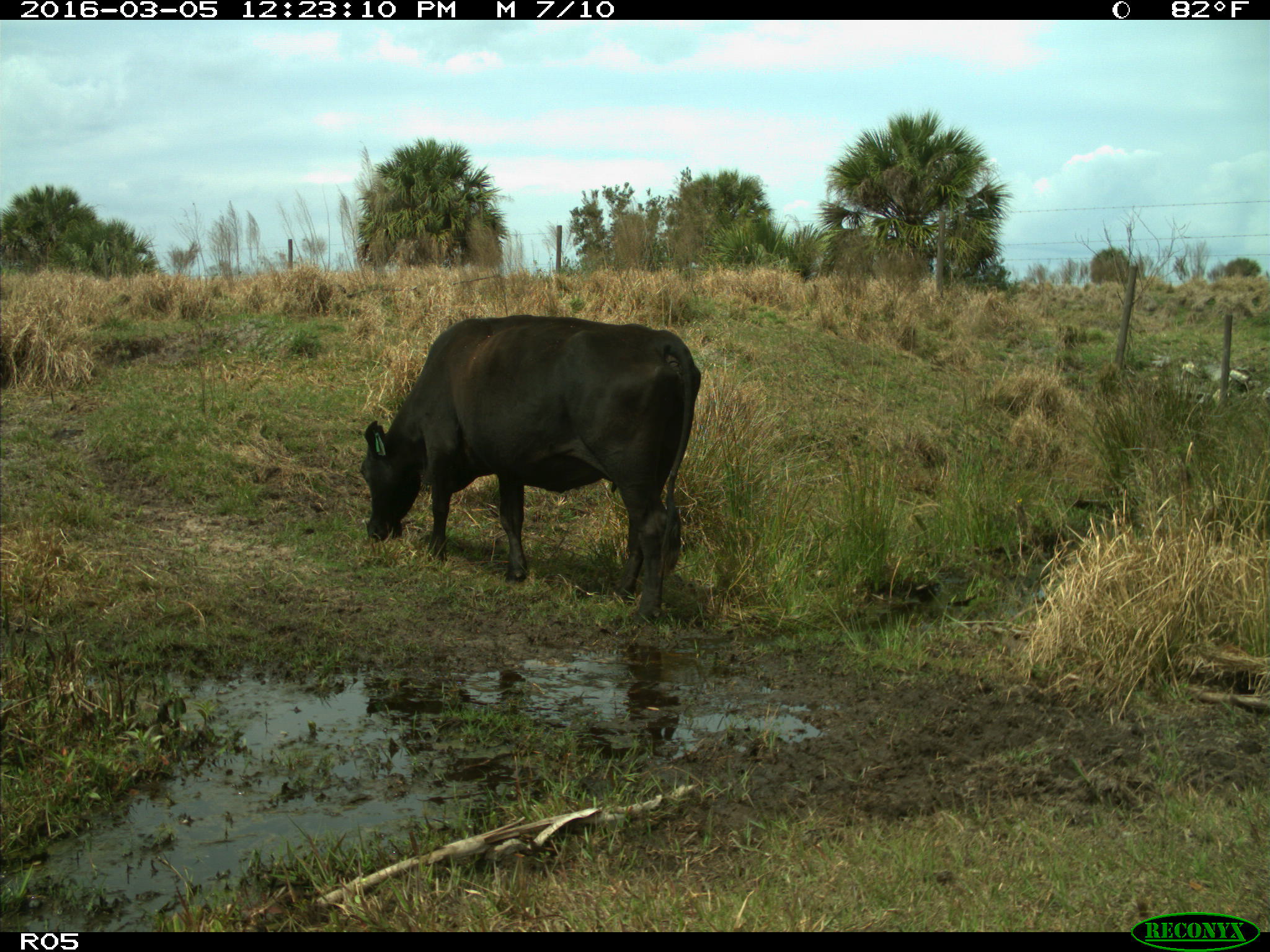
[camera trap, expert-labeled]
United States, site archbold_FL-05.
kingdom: Animalia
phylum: Chordata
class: Mammalia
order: Artiodactyla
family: Bovidae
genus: Bos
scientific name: Bos taurus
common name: domestic cow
Bos taurus (domestic cow).